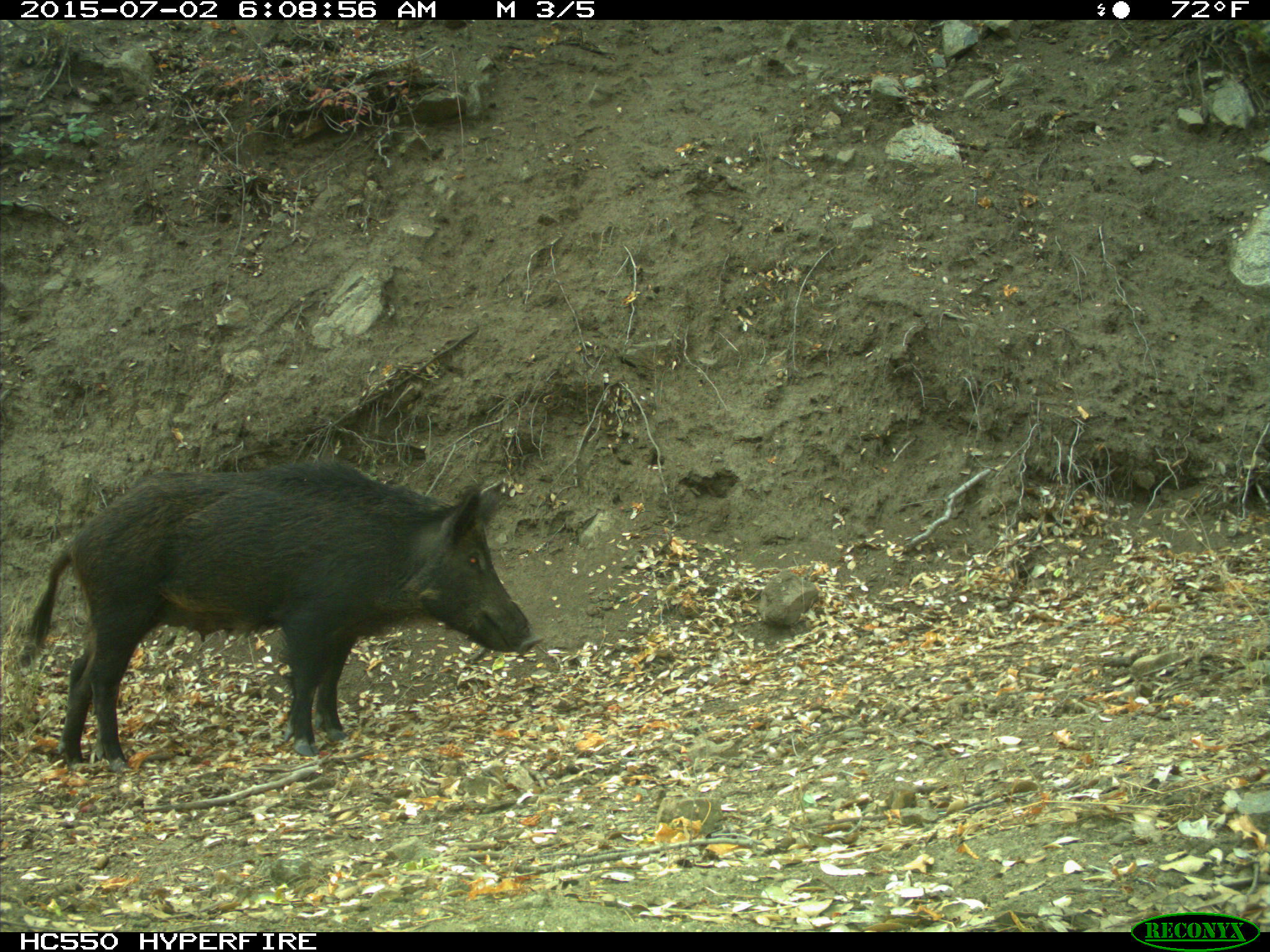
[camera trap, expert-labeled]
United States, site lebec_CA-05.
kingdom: Animalia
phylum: Chordata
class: Mammalia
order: Artiodactyla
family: Suidae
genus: Sus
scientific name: Sus scrofa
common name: wild boar